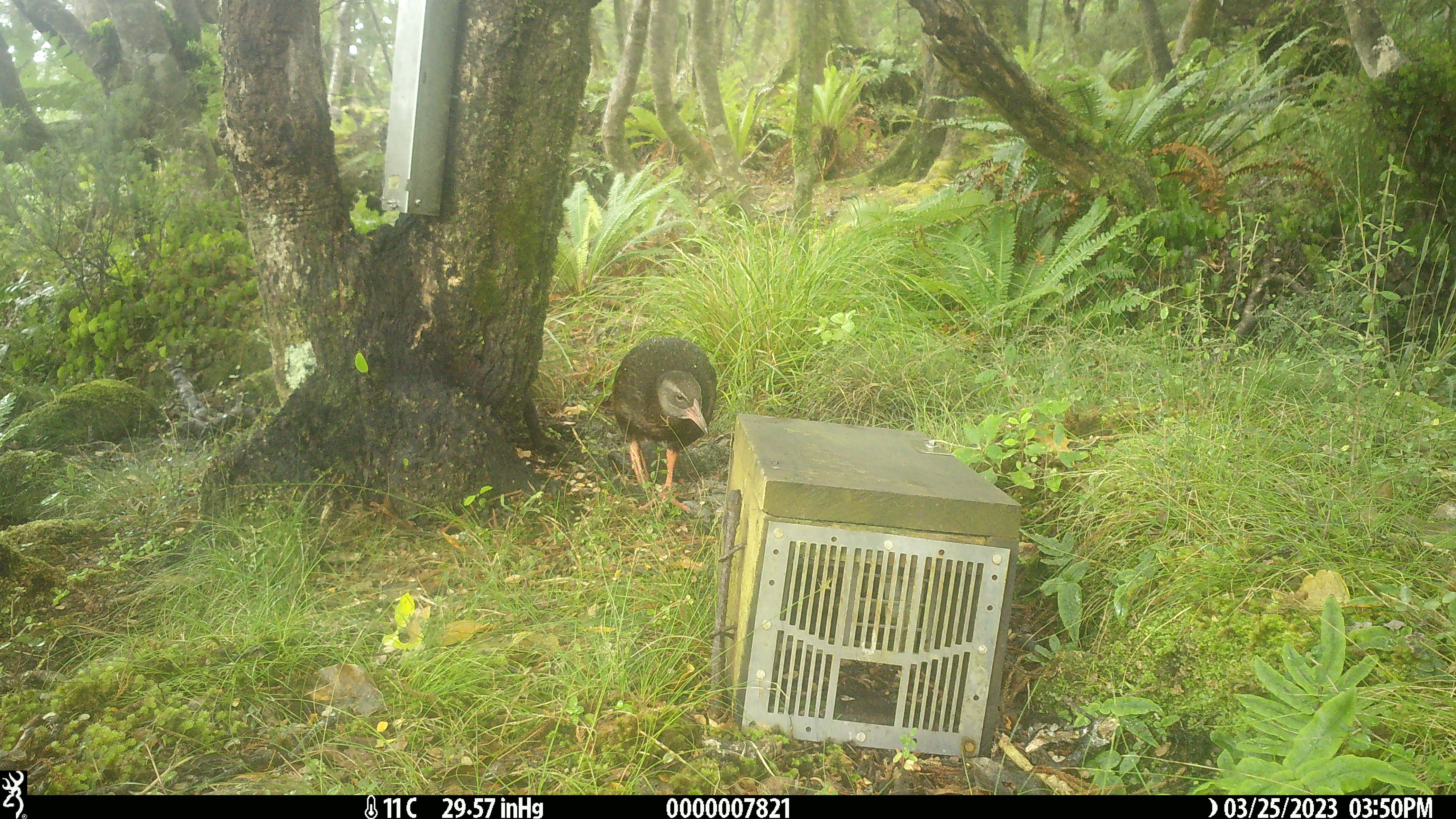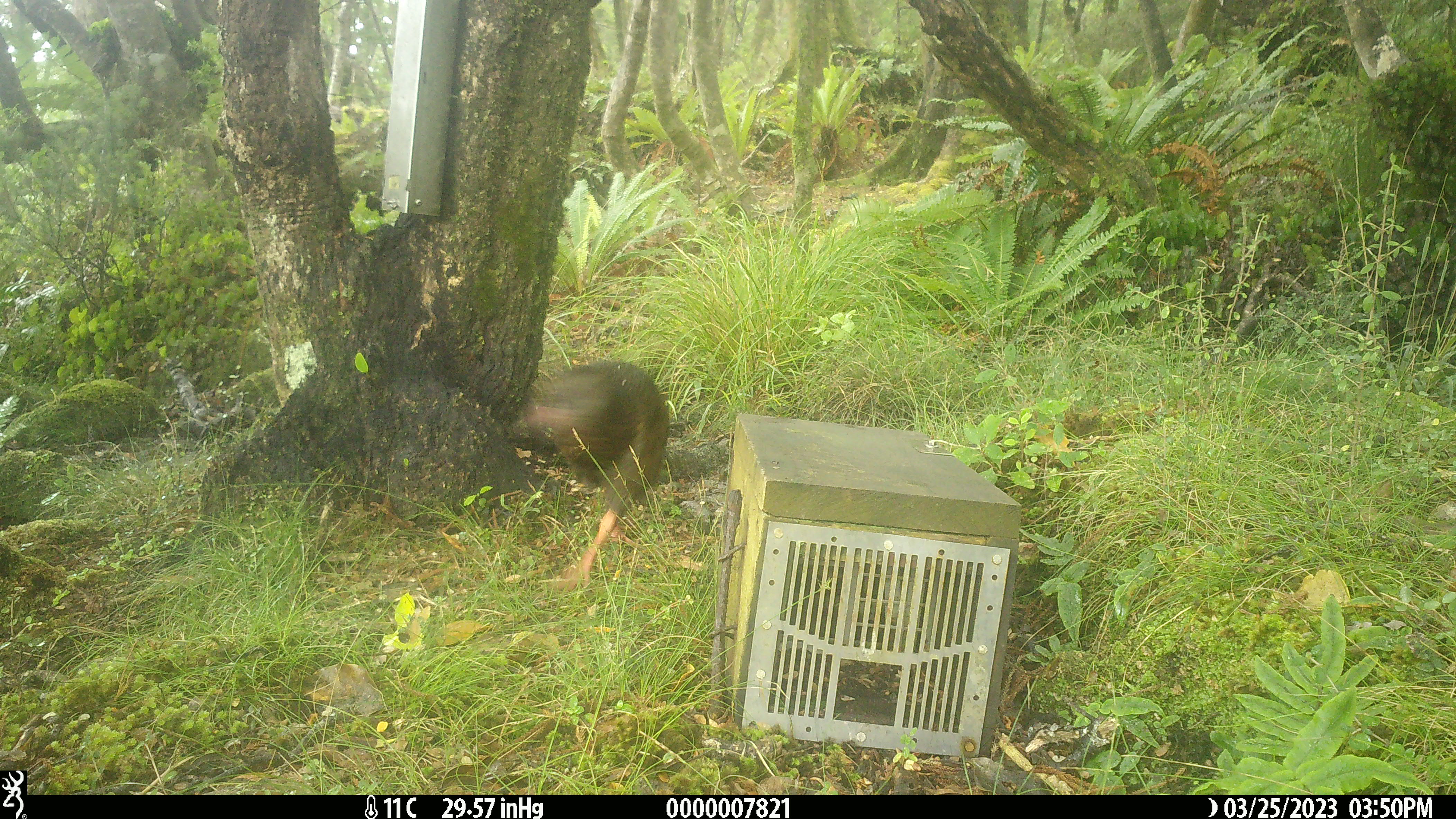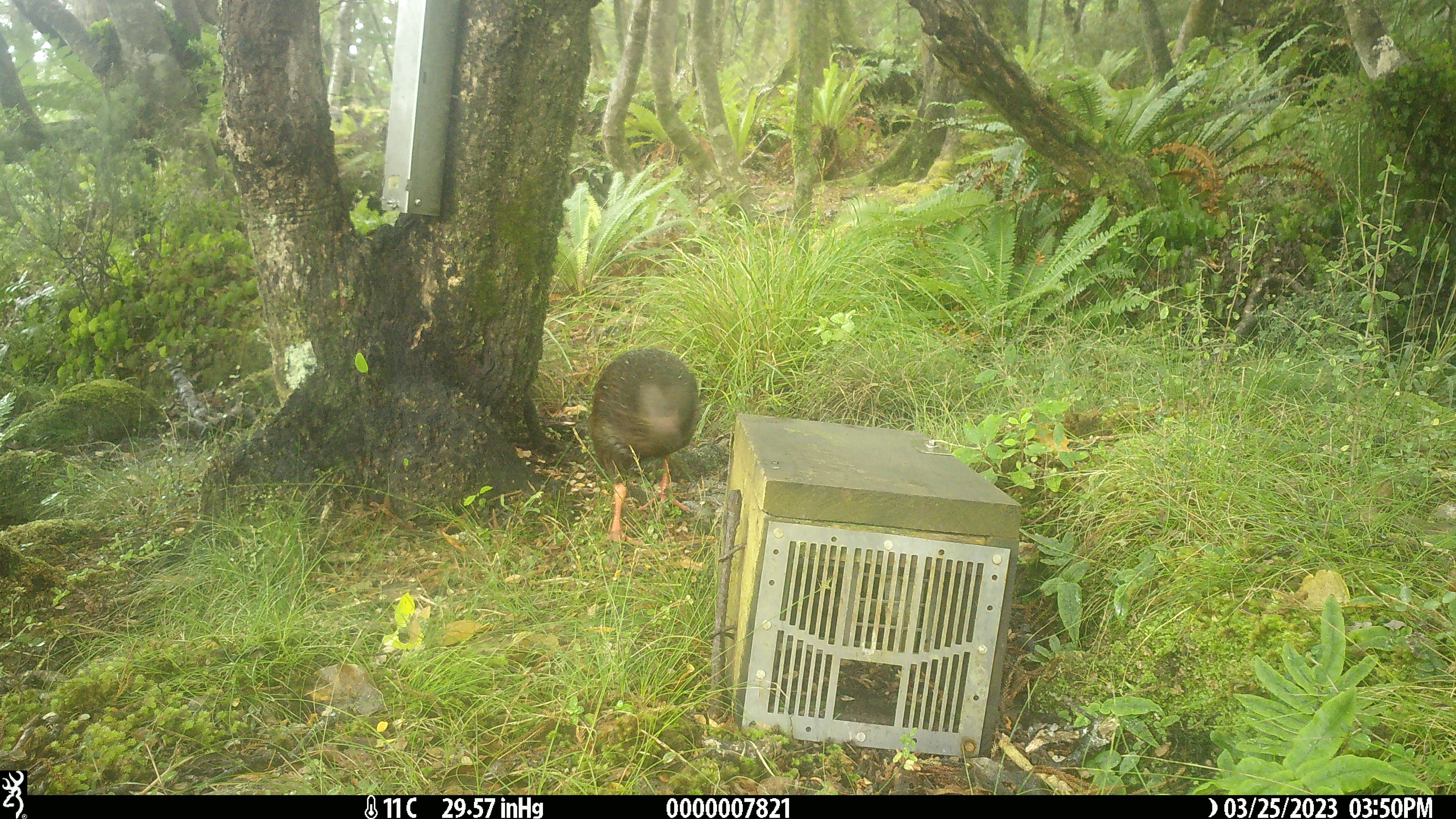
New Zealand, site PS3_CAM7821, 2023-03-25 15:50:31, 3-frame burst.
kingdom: Animalia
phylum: Chordata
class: Aves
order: Gruiformes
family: Rallidae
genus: Gallirallus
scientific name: Gallirallus australis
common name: weka